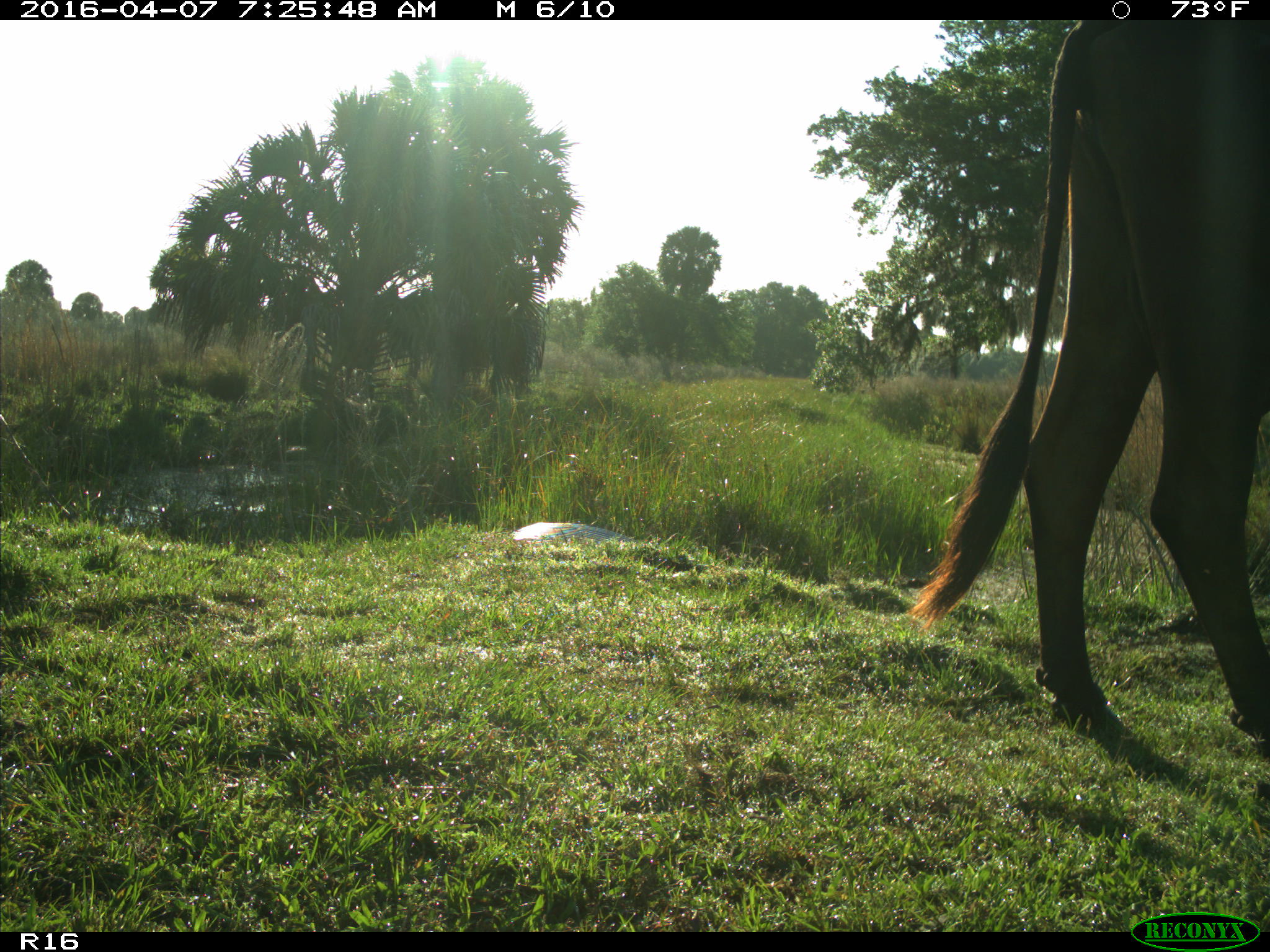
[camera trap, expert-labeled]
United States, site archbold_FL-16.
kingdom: Animalia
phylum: Chordata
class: Mammalia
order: Artiodactyla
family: Bovidae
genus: Bos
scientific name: Bos taurus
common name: domestic cow